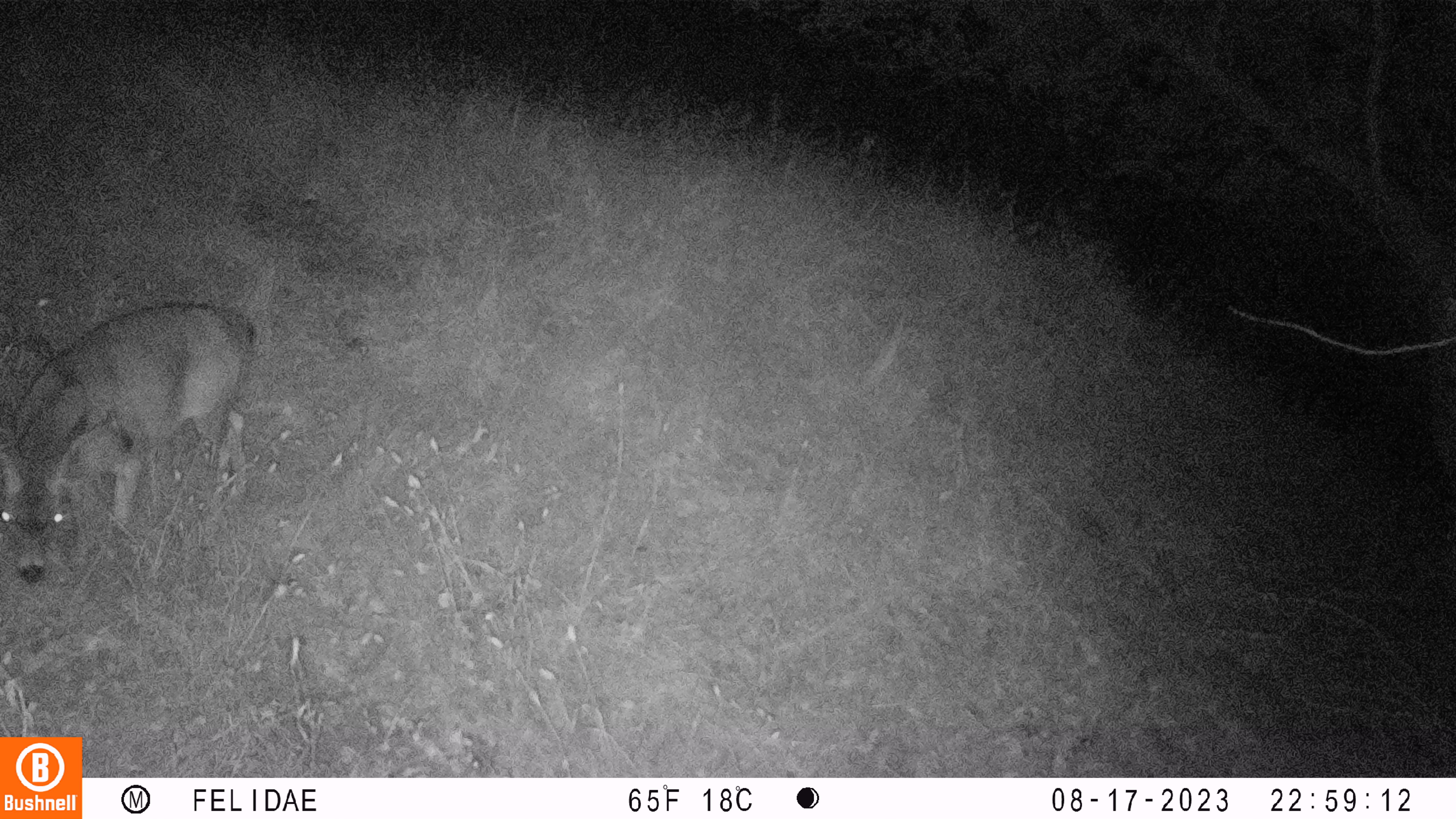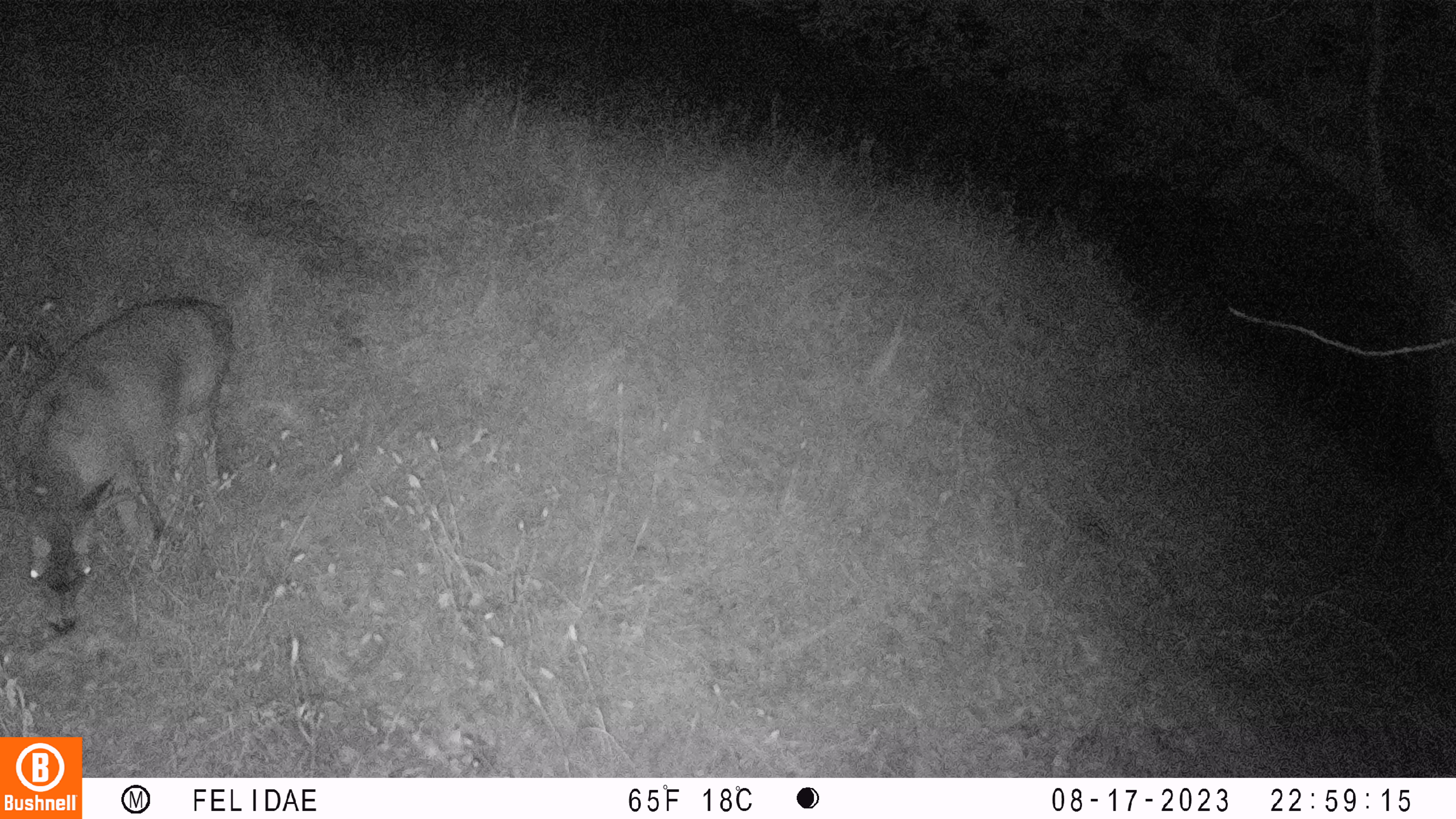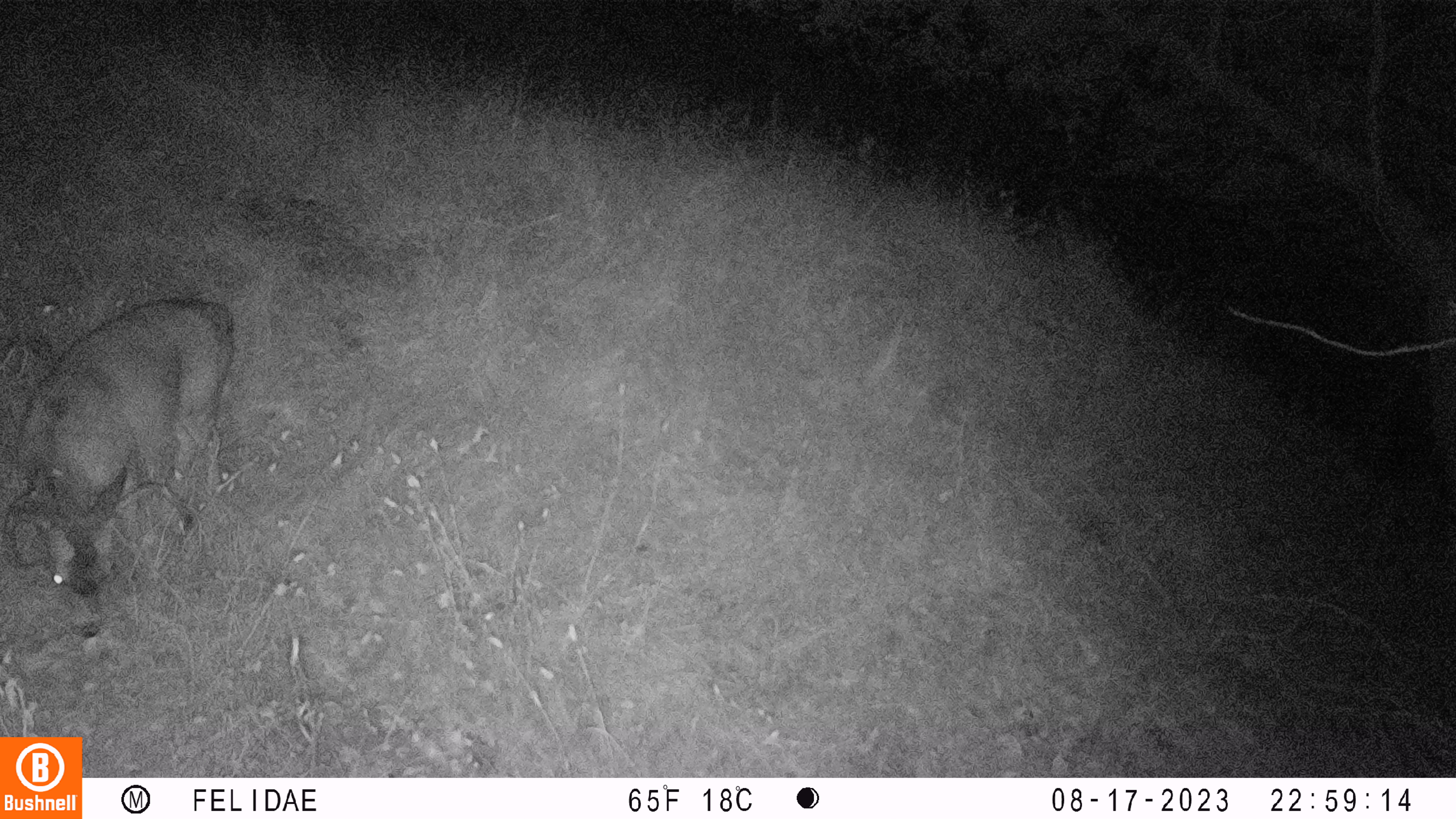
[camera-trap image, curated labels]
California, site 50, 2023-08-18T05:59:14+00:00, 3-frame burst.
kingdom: Animalia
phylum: Chordata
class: Mammalia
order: Artiodactyla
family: Cervidae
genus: Odocoileus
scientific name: Odocoileus hemionus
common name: mule deer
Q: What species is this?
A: Mule deer (Odocoileus hemionus).